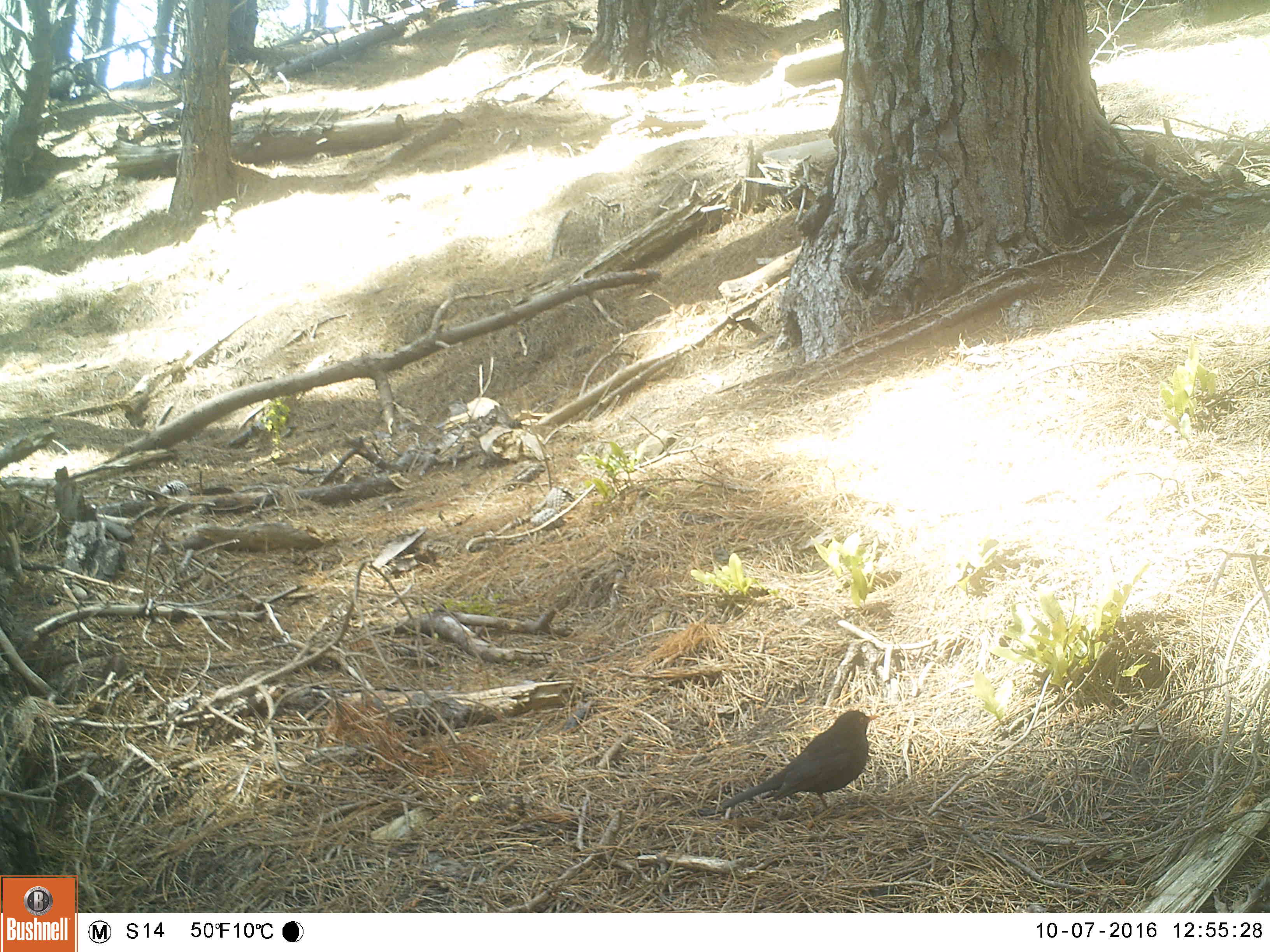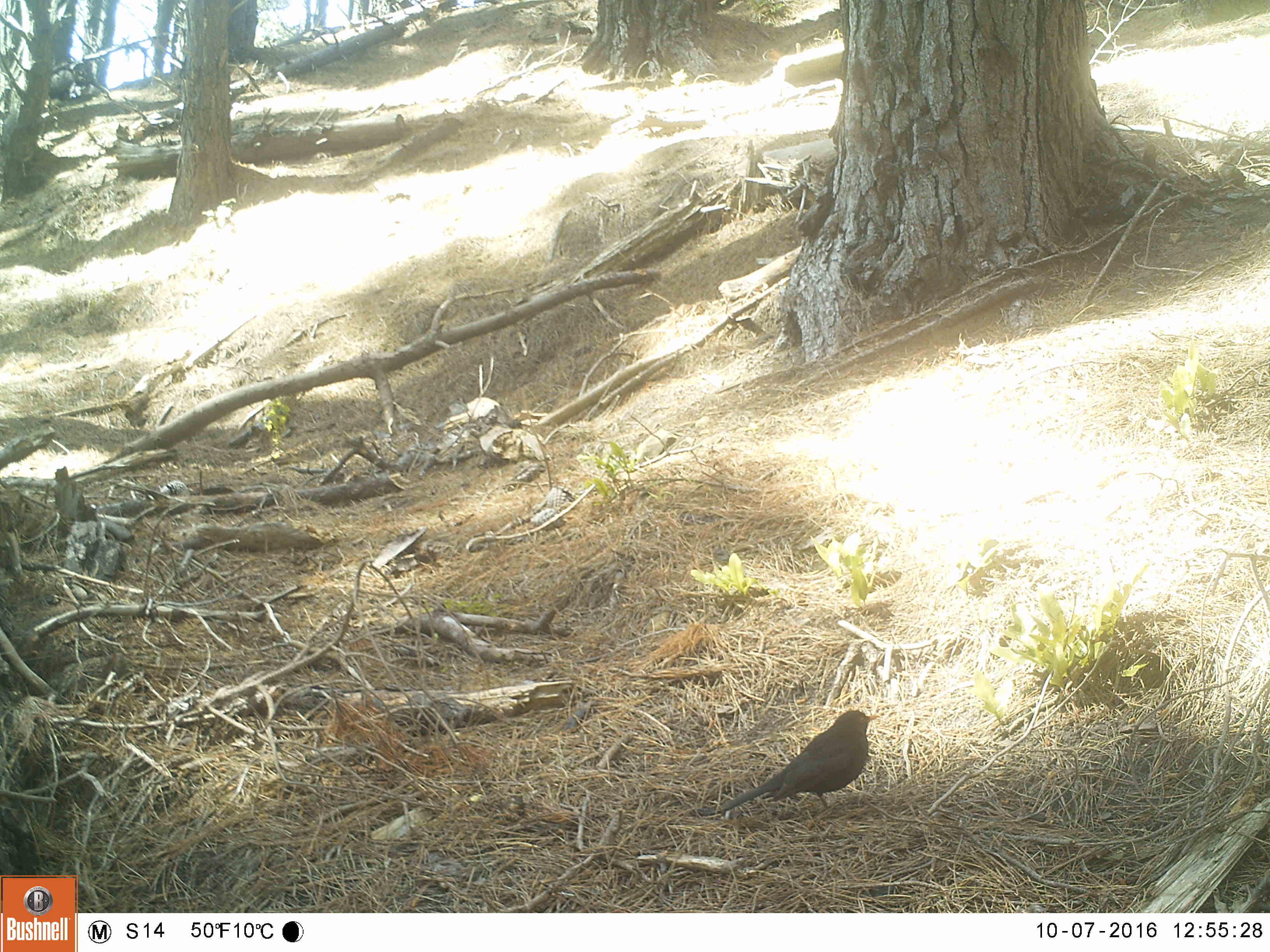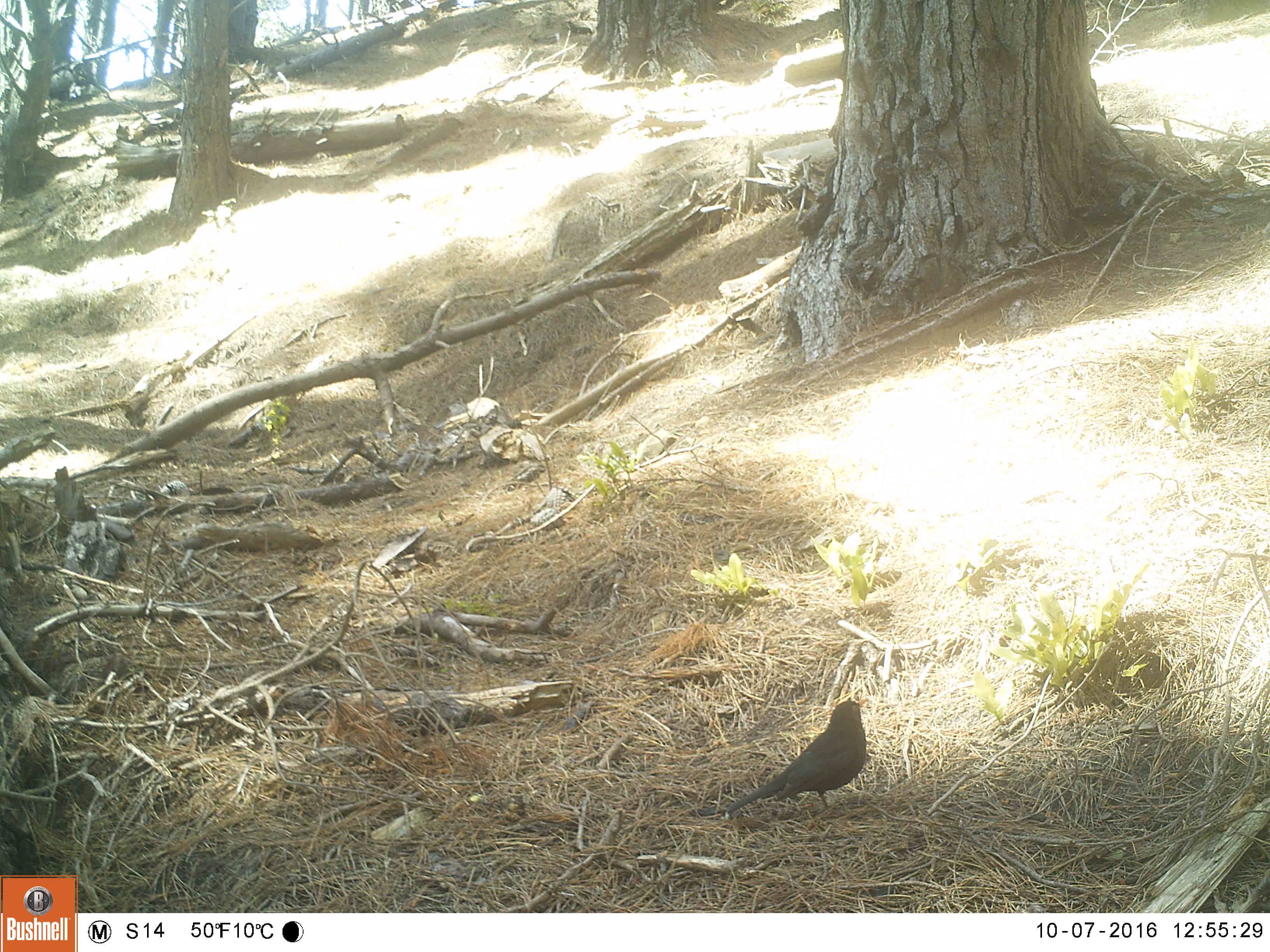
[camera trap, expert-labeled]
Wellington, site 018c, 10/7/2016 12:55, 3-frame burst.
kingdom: Animalia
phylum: Chordata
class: Aves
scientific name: Aves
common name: bird